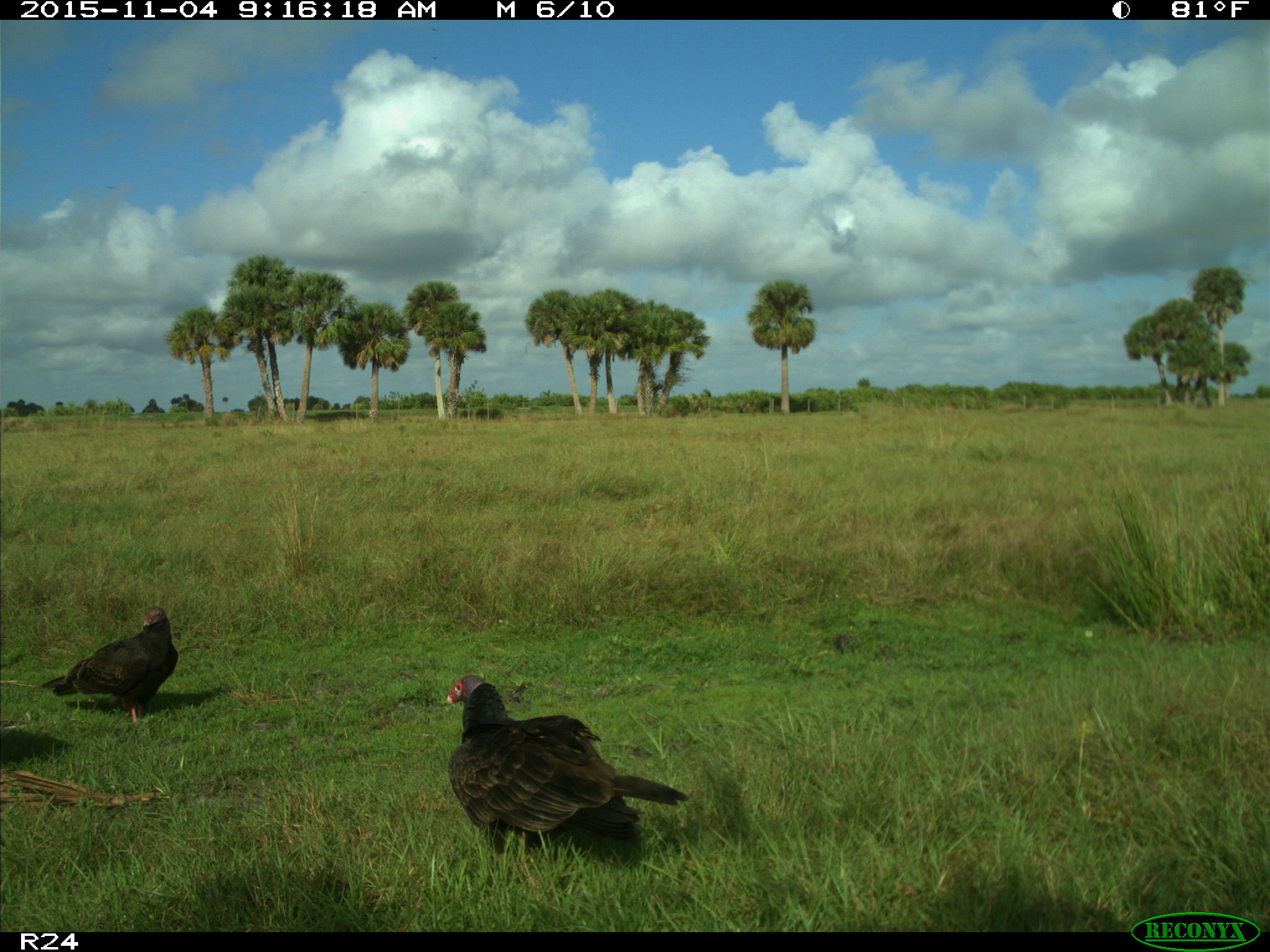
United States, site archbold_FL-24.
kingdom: Animalia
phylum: Chordata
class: Aves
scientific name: Aves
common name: birds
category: unidentified bird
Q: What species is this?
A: Unidentified bird (birds) (Aves).